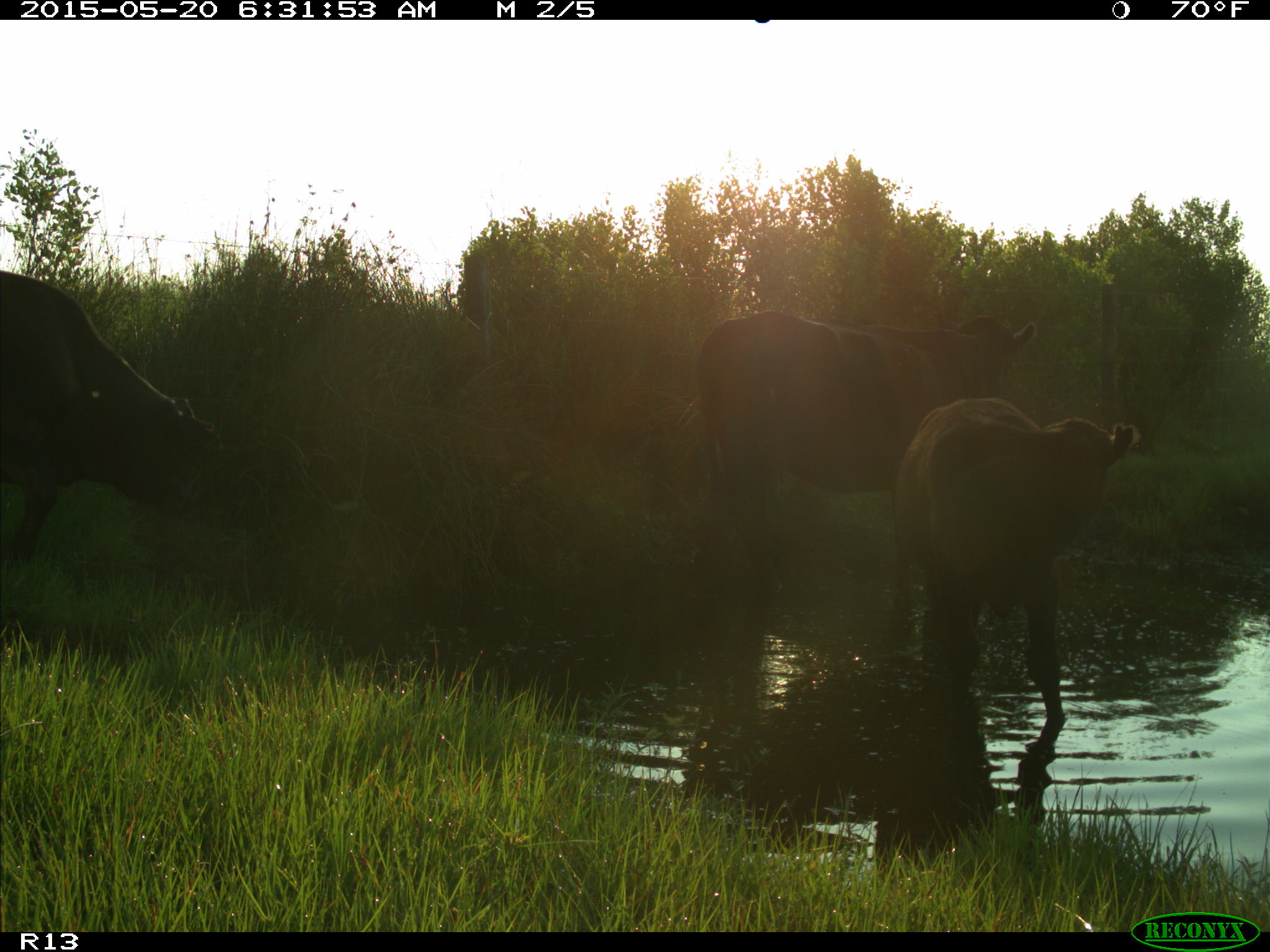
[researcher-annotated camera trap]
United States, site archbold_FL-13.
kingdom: Animalia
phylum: Chordata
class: Mammalia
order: Artiodactyla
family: Bovidae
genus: Bos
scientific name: Bos taurus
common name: domestic cow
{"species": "Bos taurus (domestic cow)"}